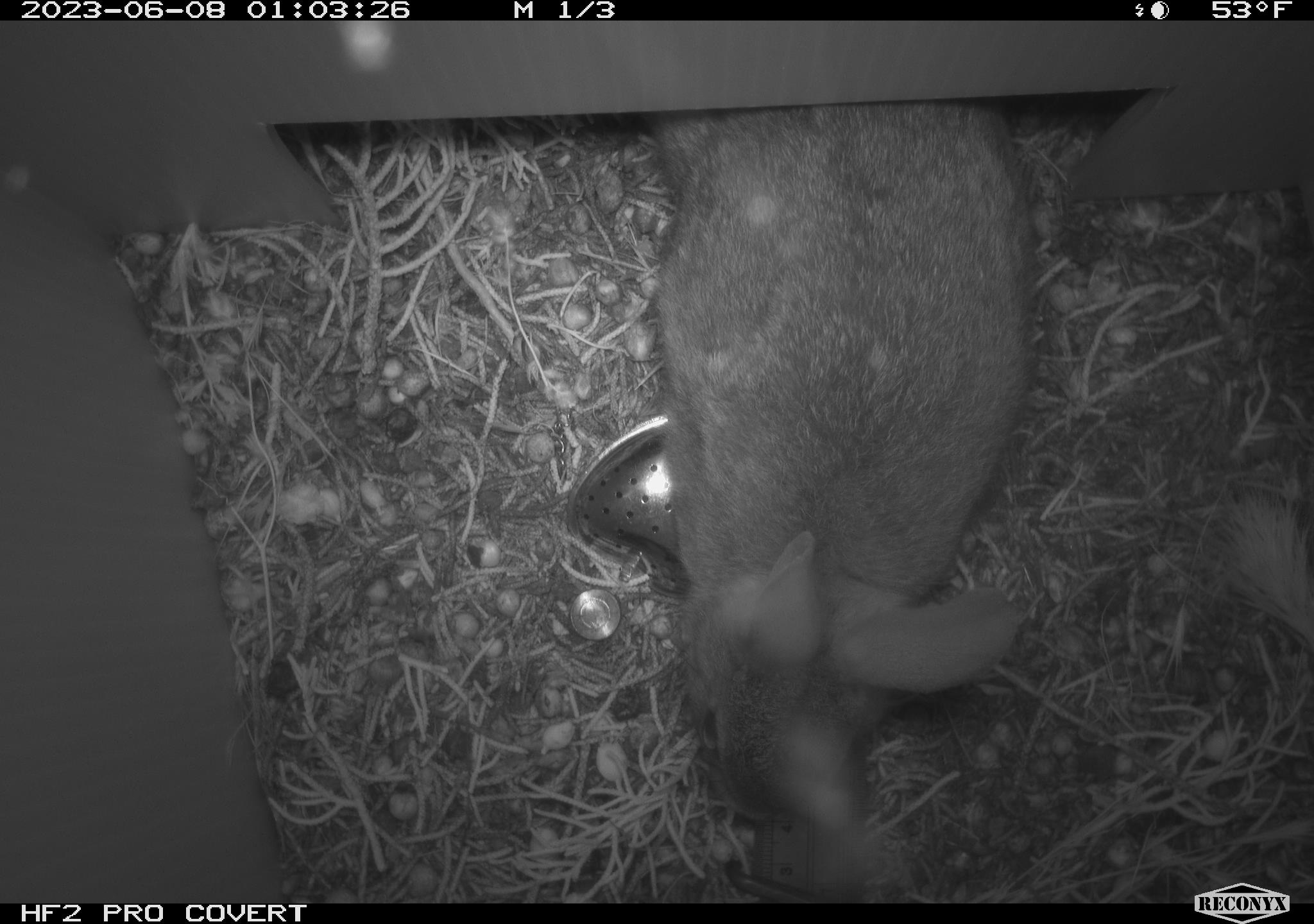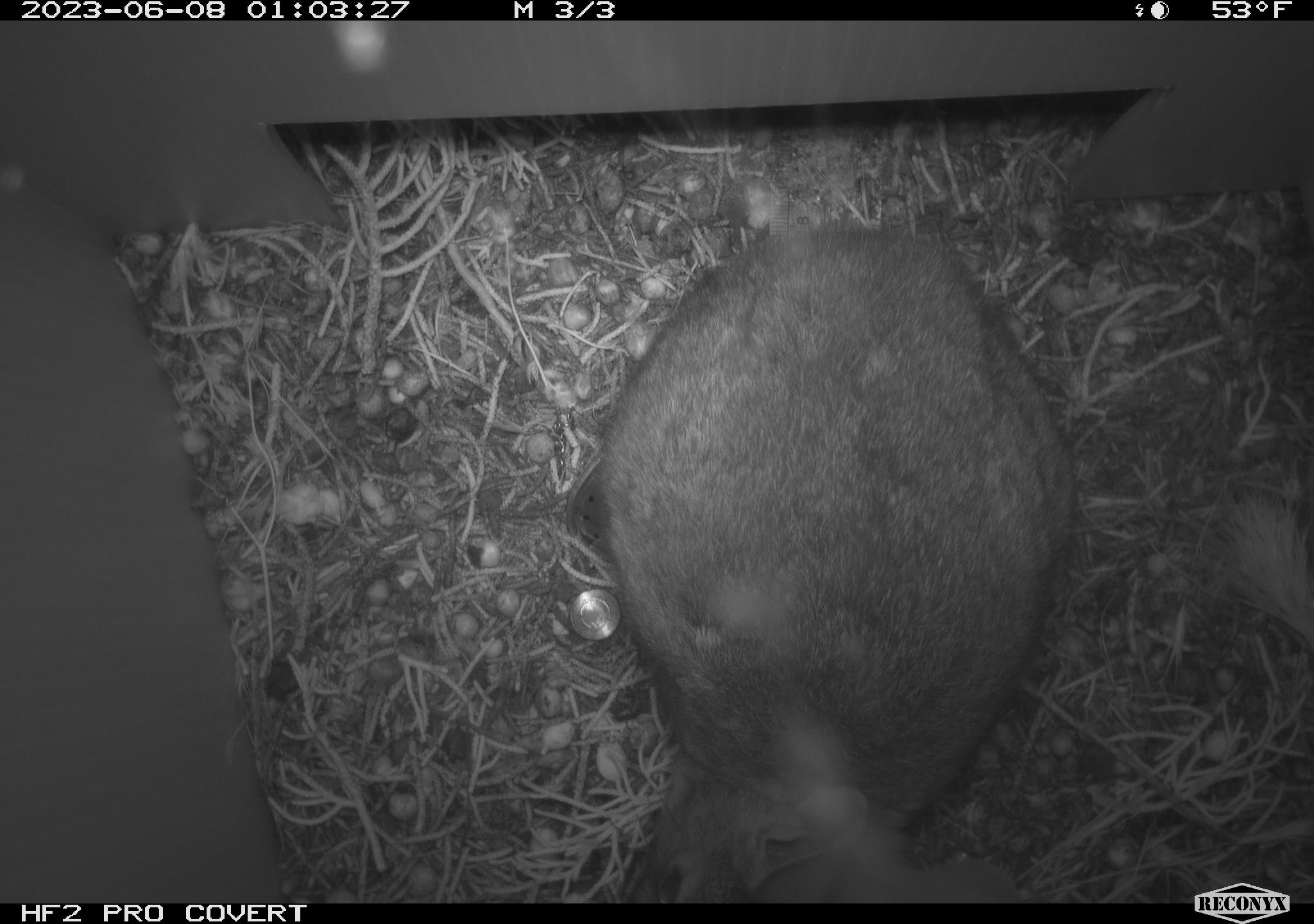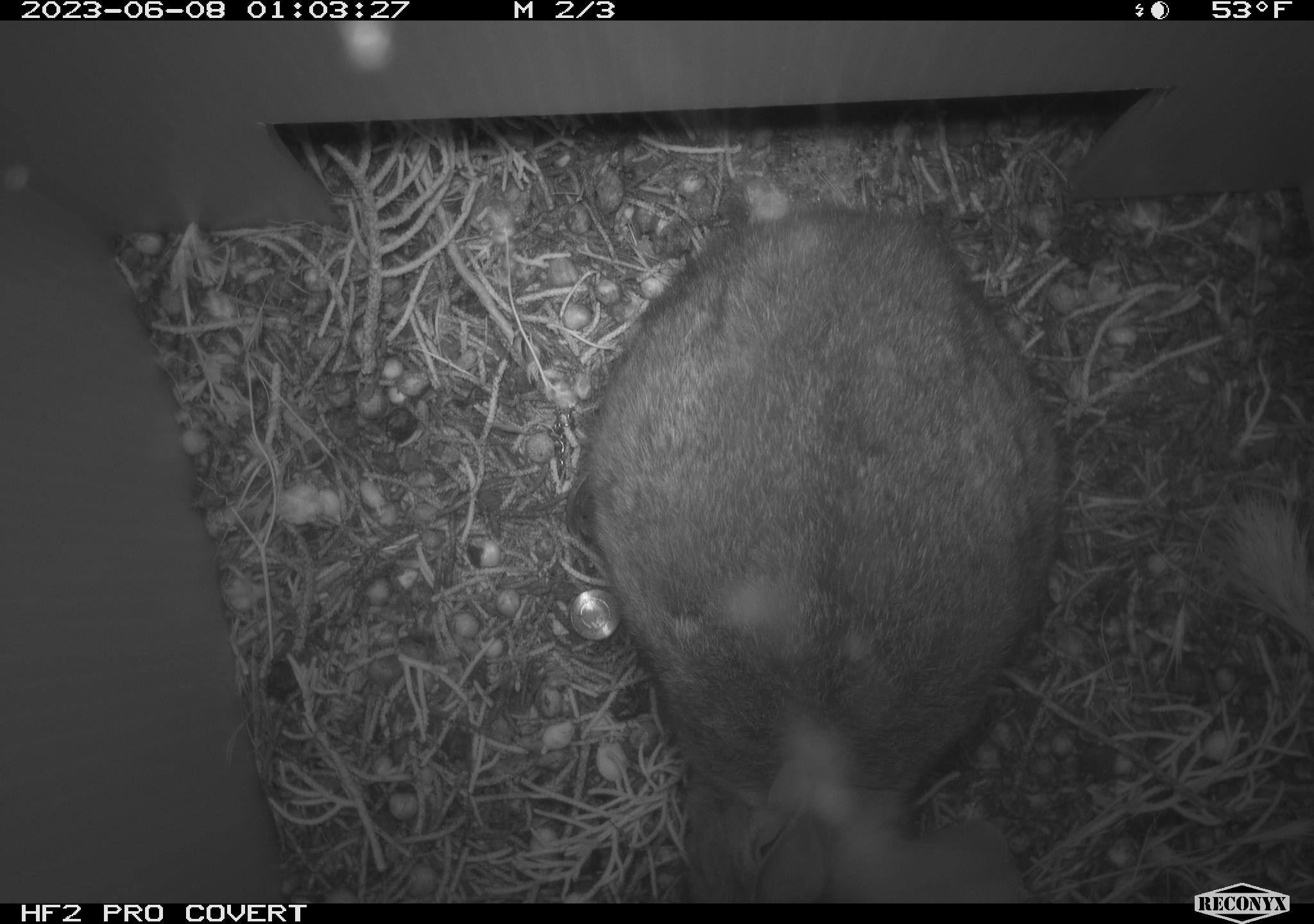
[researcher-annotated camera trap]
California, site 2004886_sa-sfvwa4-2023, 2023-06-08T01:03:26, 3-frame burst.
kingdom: Animalia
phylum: Chordata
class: Mammalia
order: Lagomorpha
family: Leporidae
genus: Sylvilagus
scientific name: Sylvilagus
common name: cottontail rabbits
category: sylvilagus species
Sylvilagus species (cottontail rabbits) (Sylvilagus).